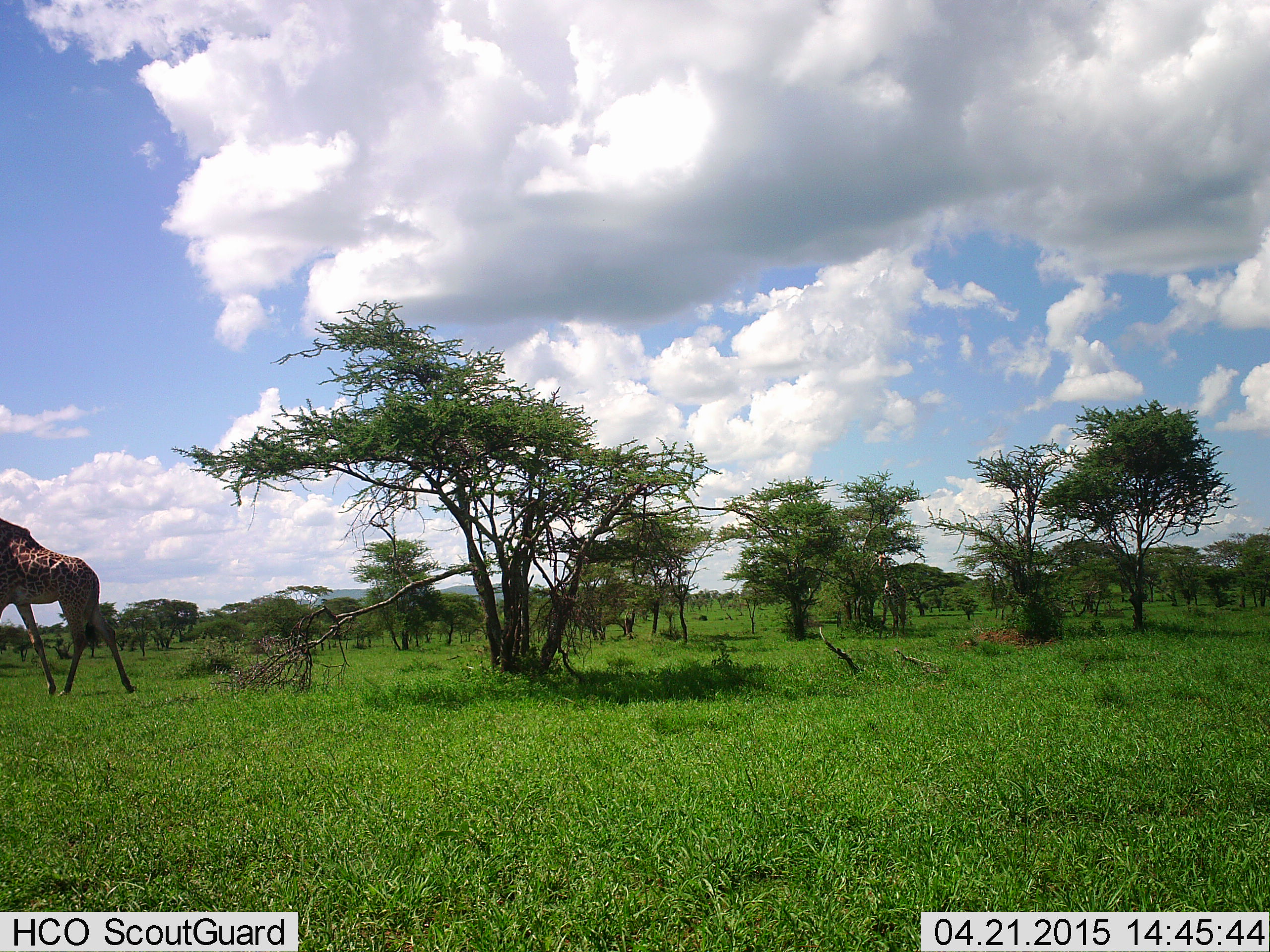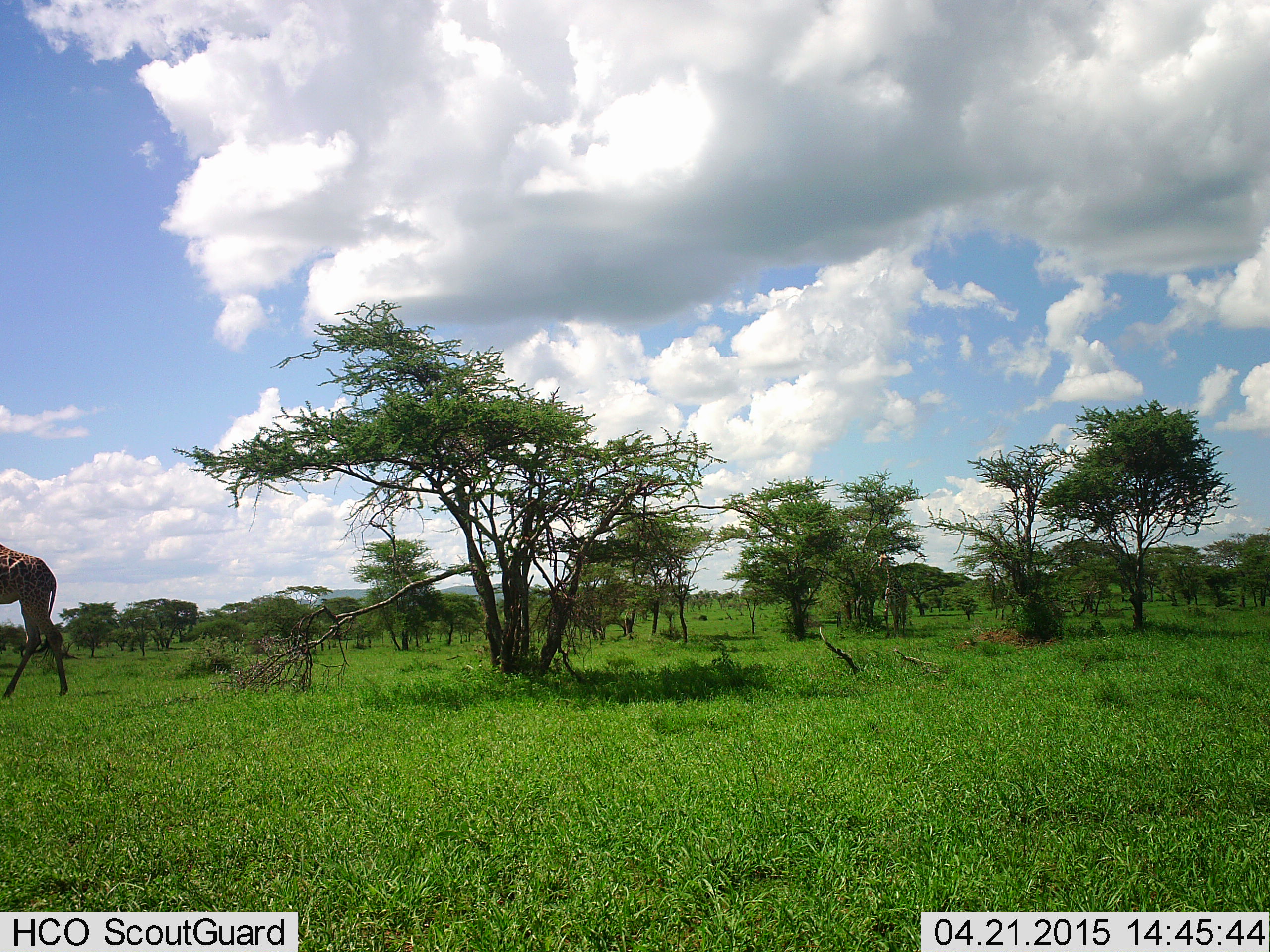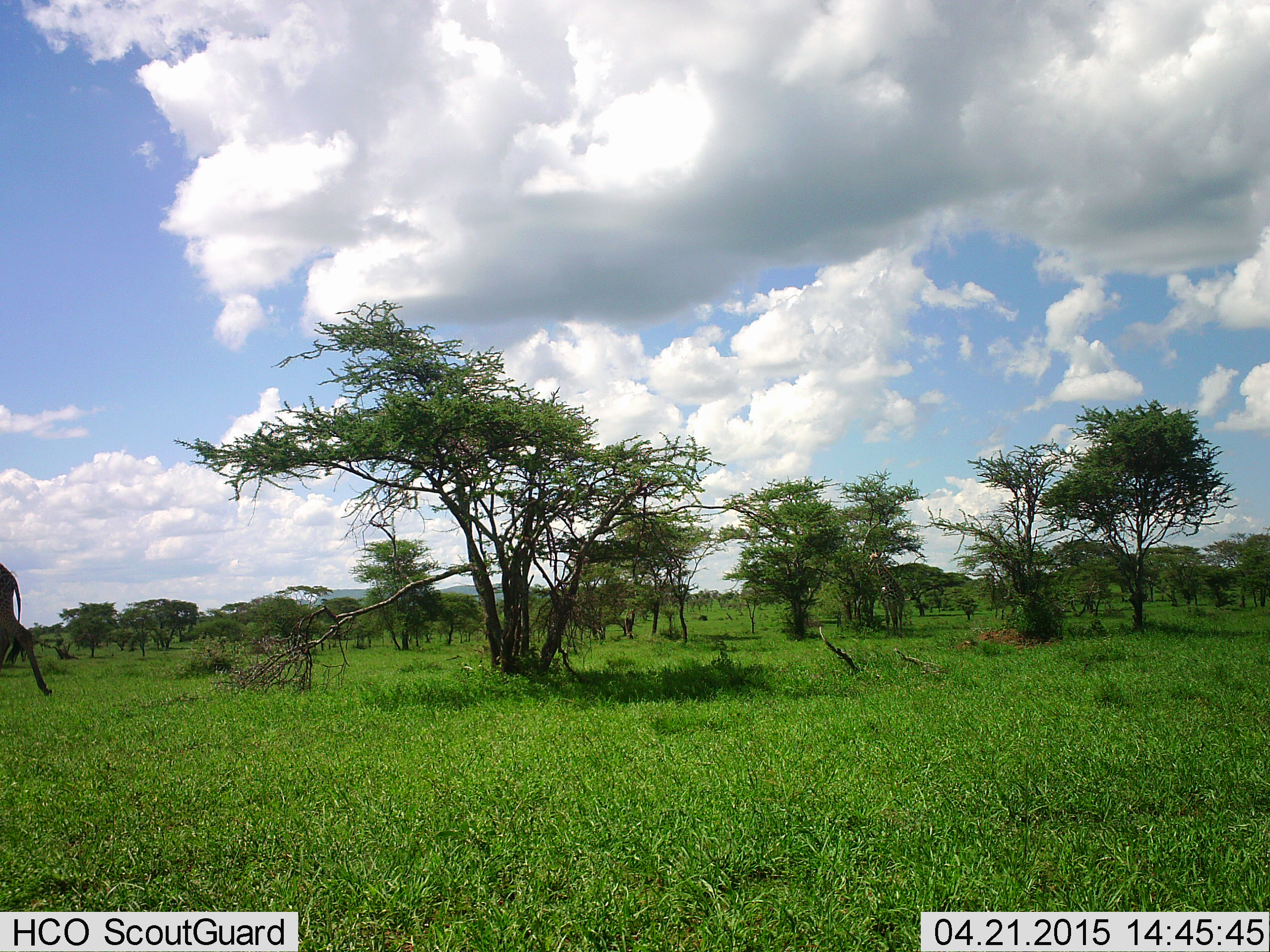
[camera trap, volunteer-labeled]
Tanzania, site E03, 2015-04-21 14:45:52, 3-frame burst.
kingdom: Animalia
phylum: Chordata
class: Mammalia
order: Artiodactyla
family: Giraffidae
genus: Giraffa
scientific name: Giraffa camelopardalis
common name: giraffe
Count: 2.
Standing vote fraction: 20%.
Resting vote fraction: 0%.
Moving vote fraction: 100%.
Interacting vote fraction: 0%.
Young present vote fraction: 0%.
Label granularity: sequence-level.